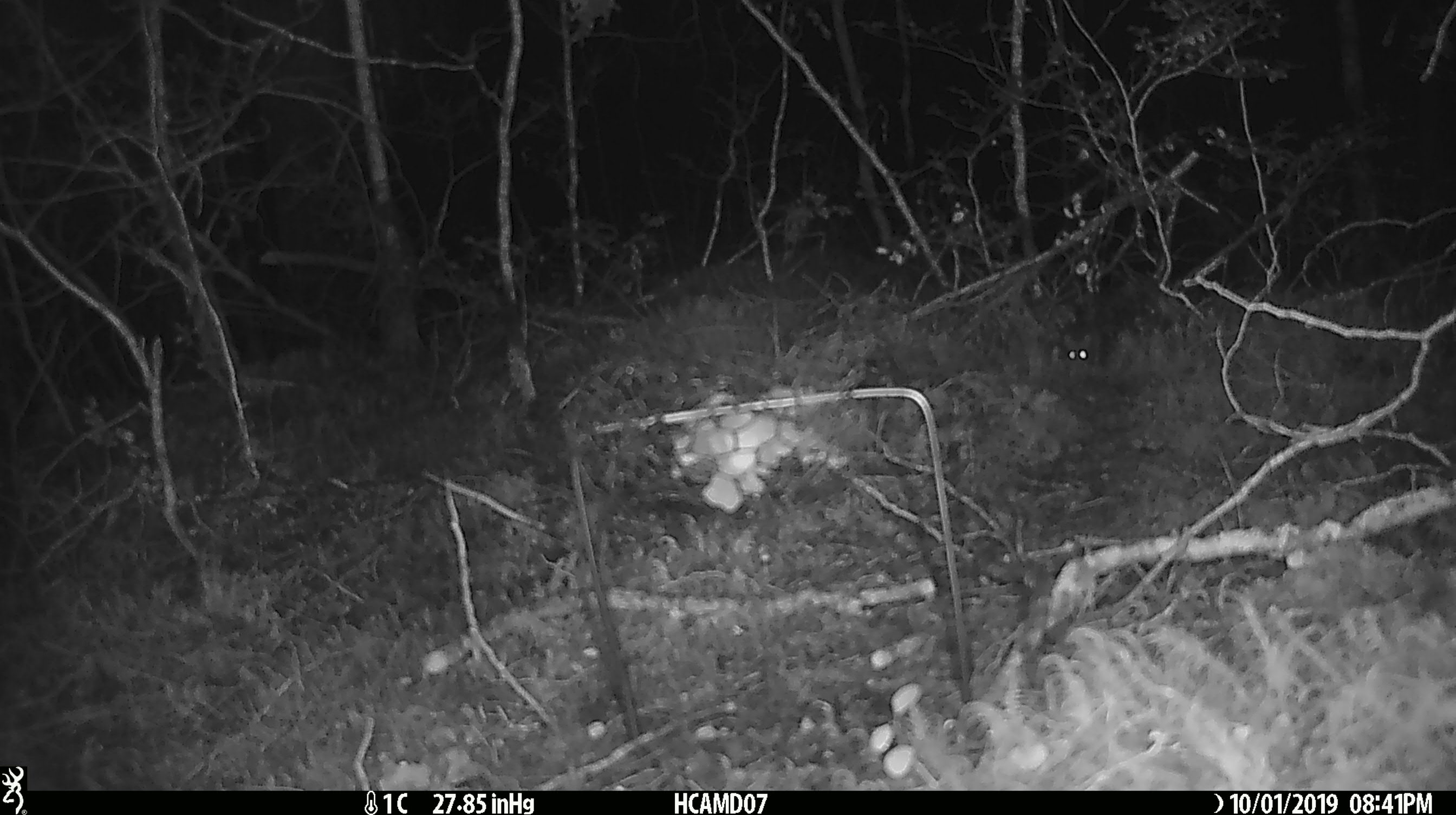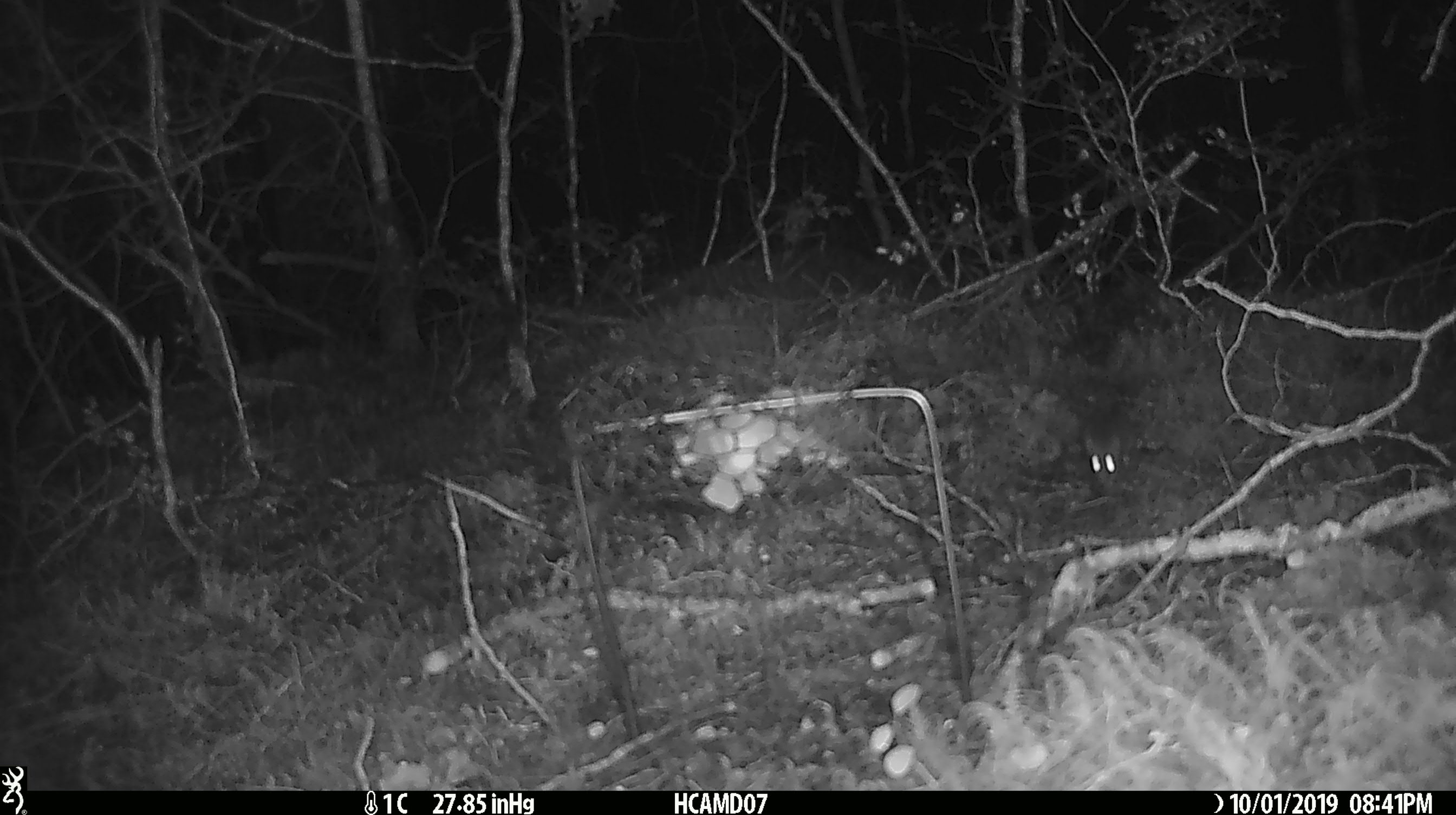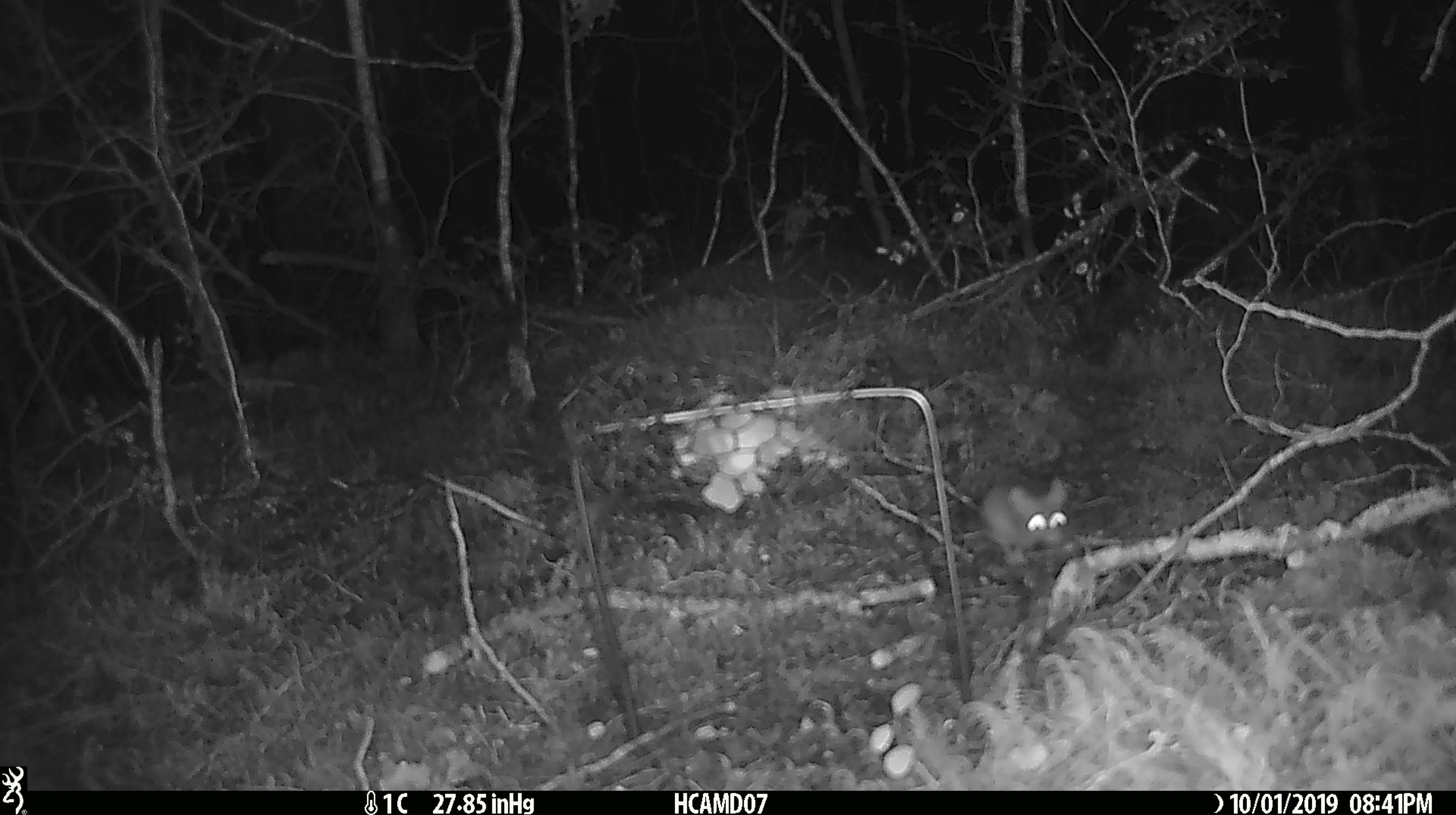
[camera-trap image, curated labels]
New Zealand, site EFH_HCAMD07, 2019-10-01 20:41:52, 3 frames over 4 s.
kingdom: Animalia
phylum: Chordata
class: Mammalia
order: Rodentia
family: Muridae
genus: Mus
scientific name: Mus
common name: mouse